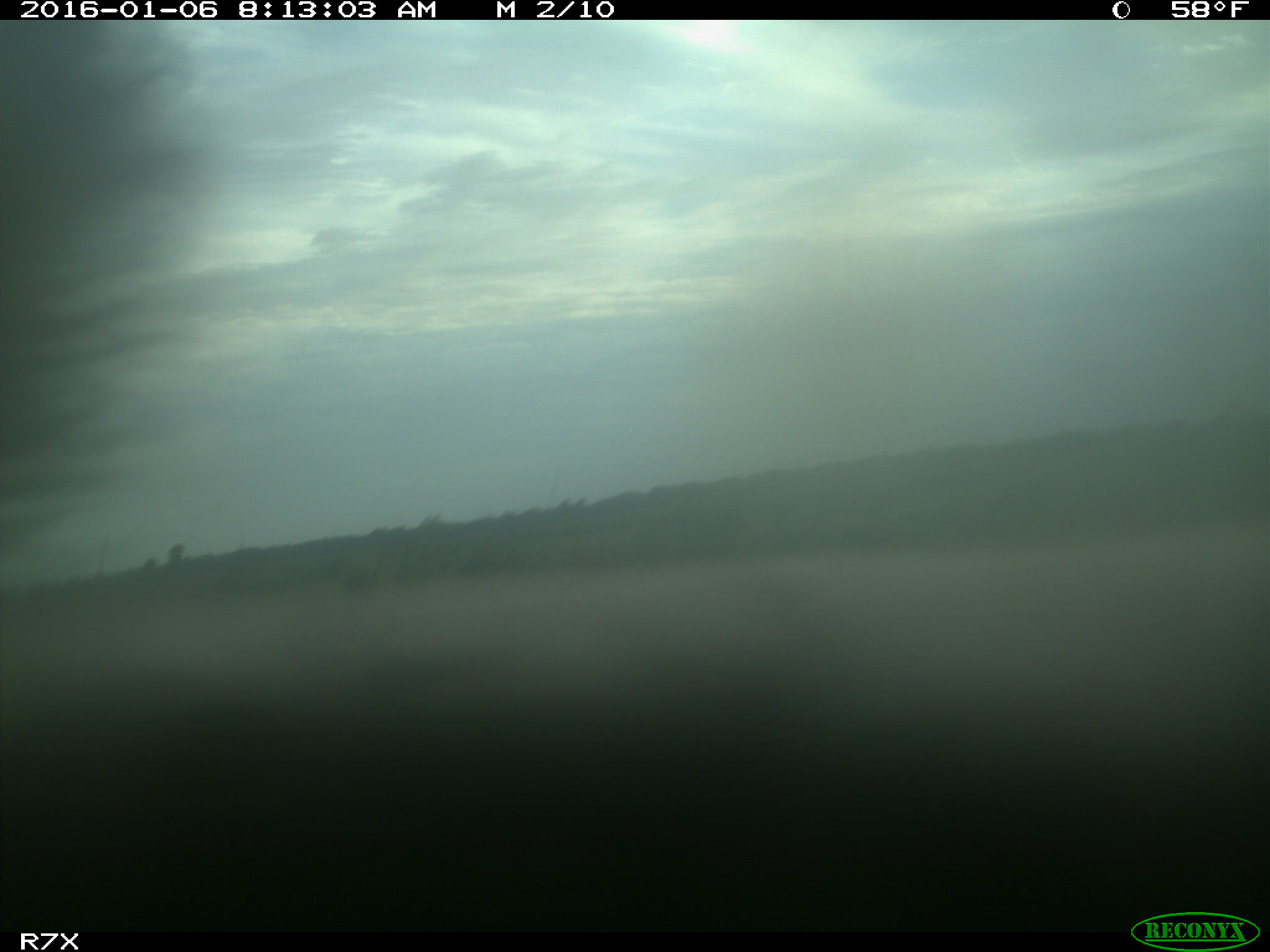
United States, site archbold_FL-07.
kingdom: Animalia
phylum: Chordata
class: Mammalia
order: Artiodactyla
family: Bovidae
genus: Bos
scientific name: Bos taurus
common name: domestic cow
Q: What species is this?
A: Bos taurus (domestic cow).